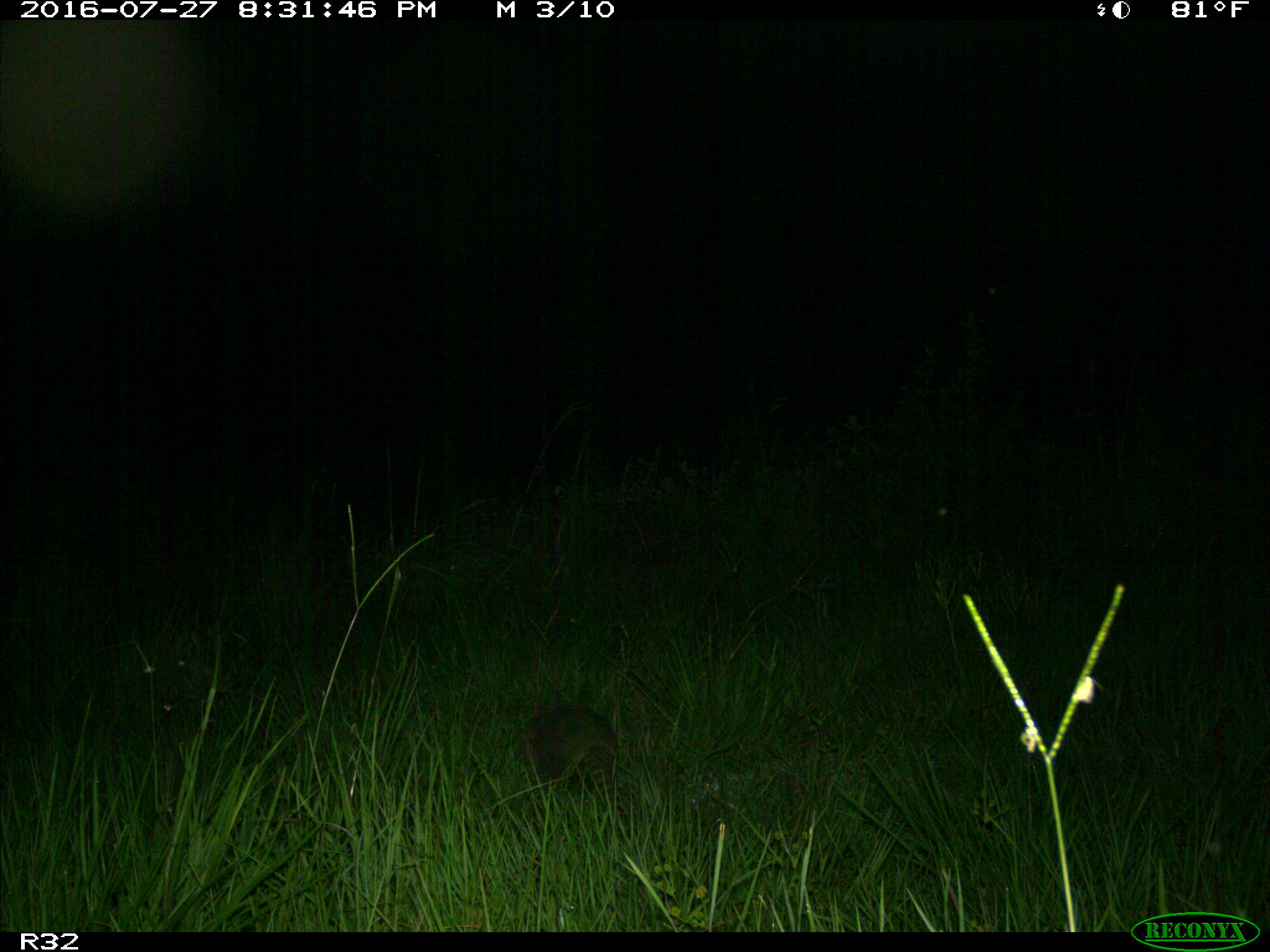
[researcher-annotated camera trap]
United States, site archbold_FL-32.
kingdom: Animalia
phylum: Chordata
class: Mammalia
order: Cingulata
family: Dasypodidae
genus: Dasypus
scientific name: Dasypus novemcinctus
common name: nine-banded armadillo